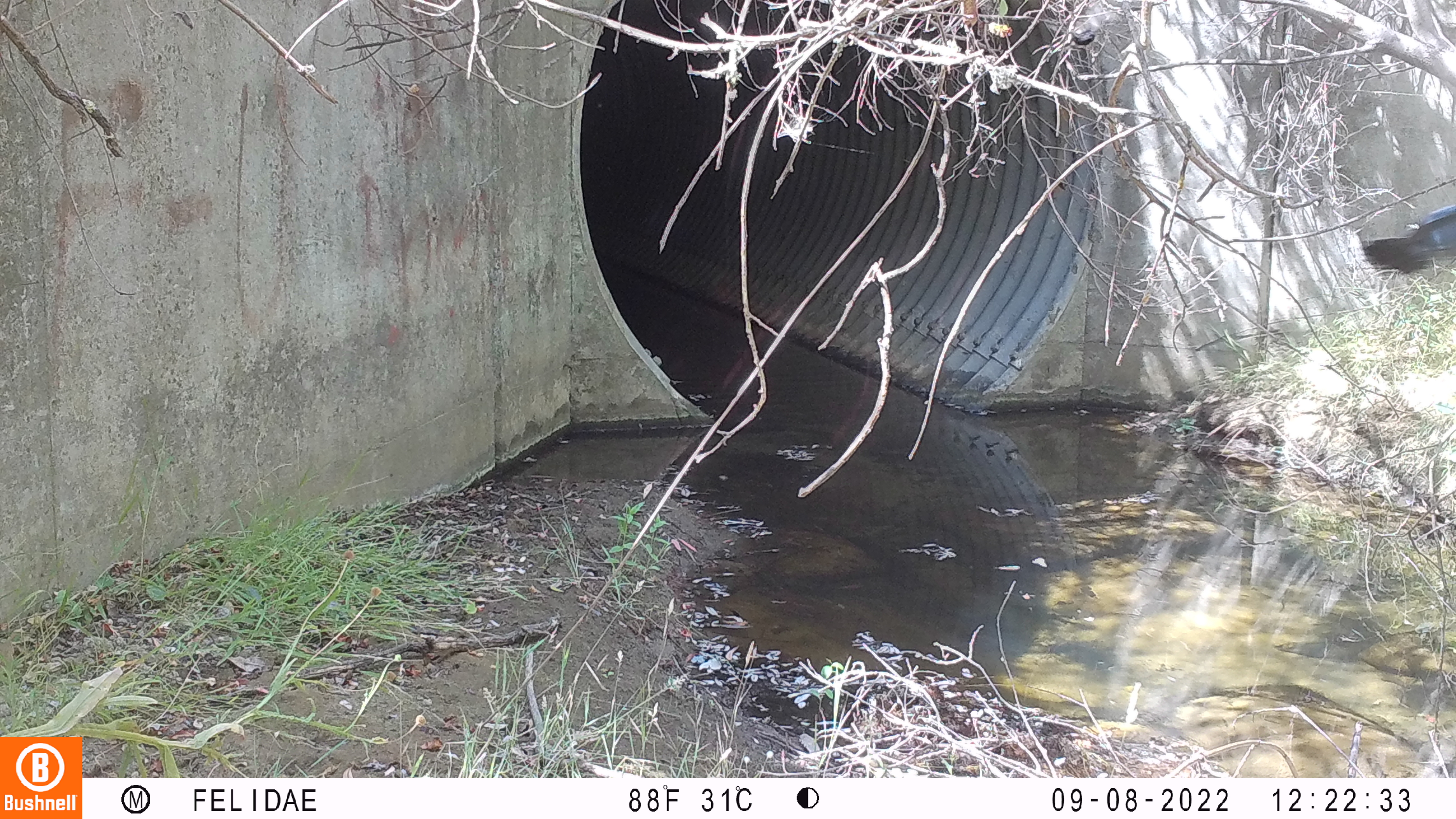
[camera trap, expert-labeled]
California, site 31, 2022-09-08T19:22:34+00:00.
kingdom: Animalia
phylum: Chordata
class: Aves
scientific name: Aves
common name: bird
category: unknown bird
Unknown bird (bird) (Aves).